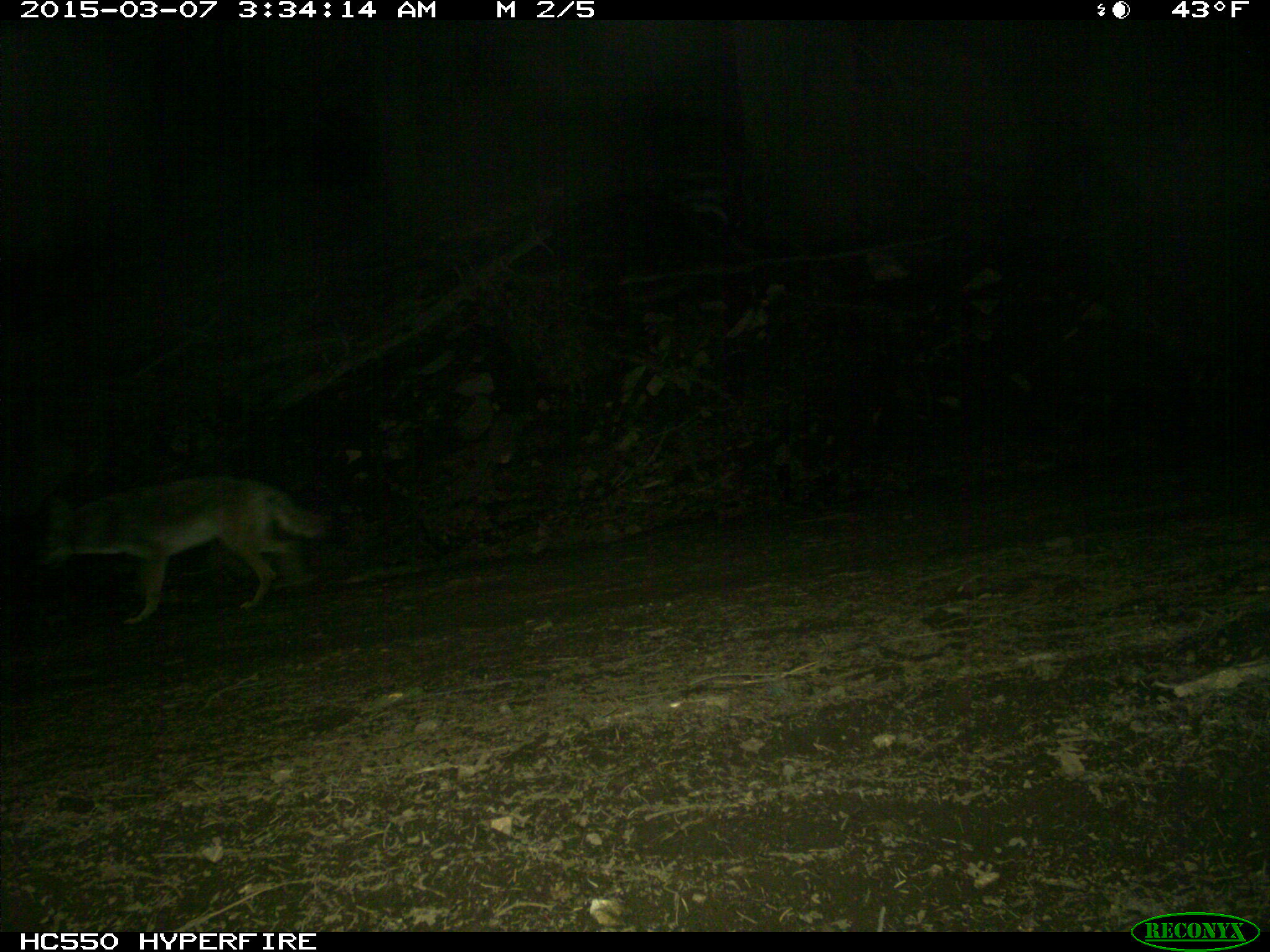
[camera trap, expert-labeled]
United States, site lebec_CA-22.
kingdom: Animalia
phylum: Chordata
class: Mammalia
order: Carnivora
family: Canidae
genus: Canis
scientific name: Canis latrans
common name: coyote